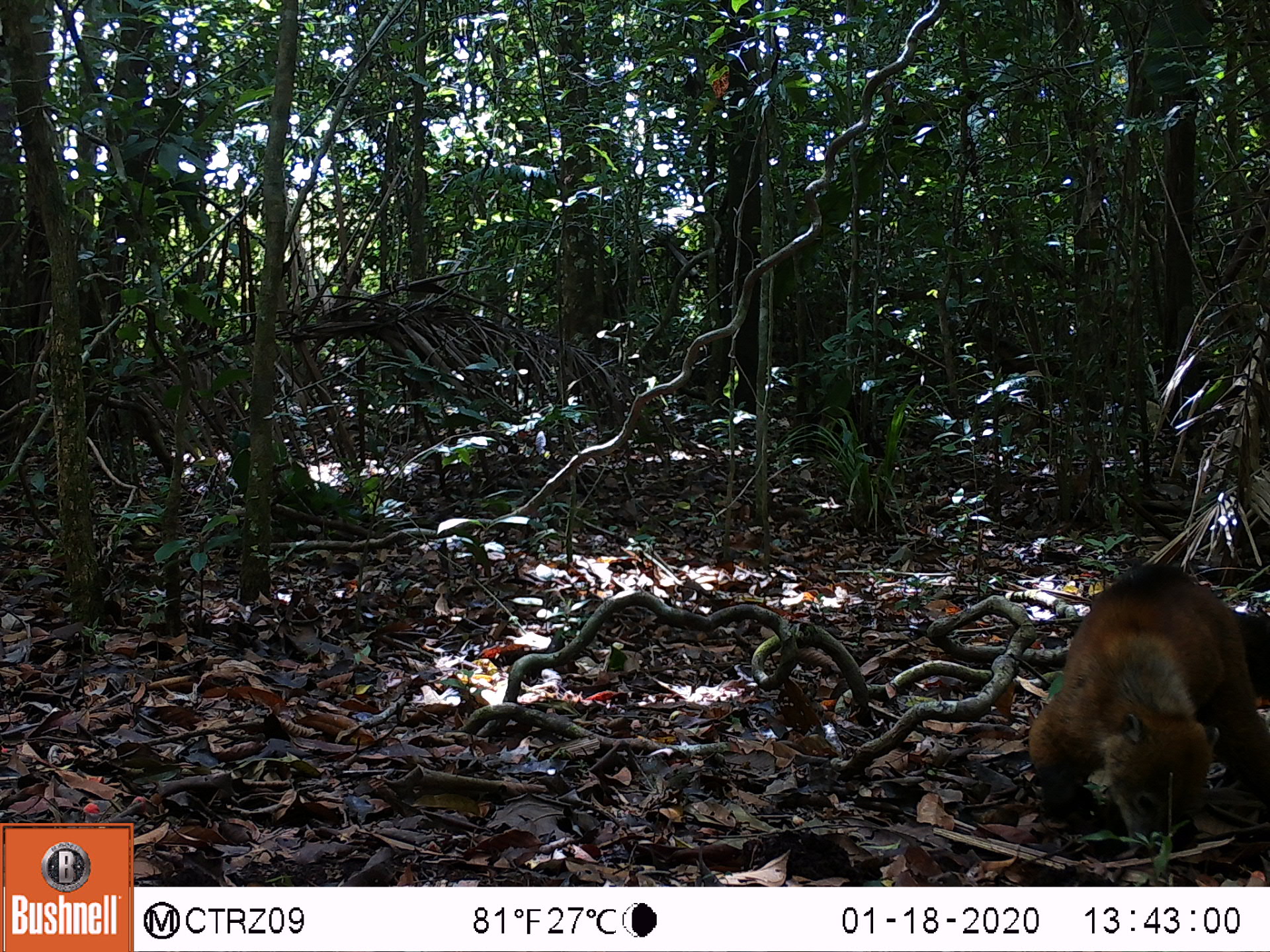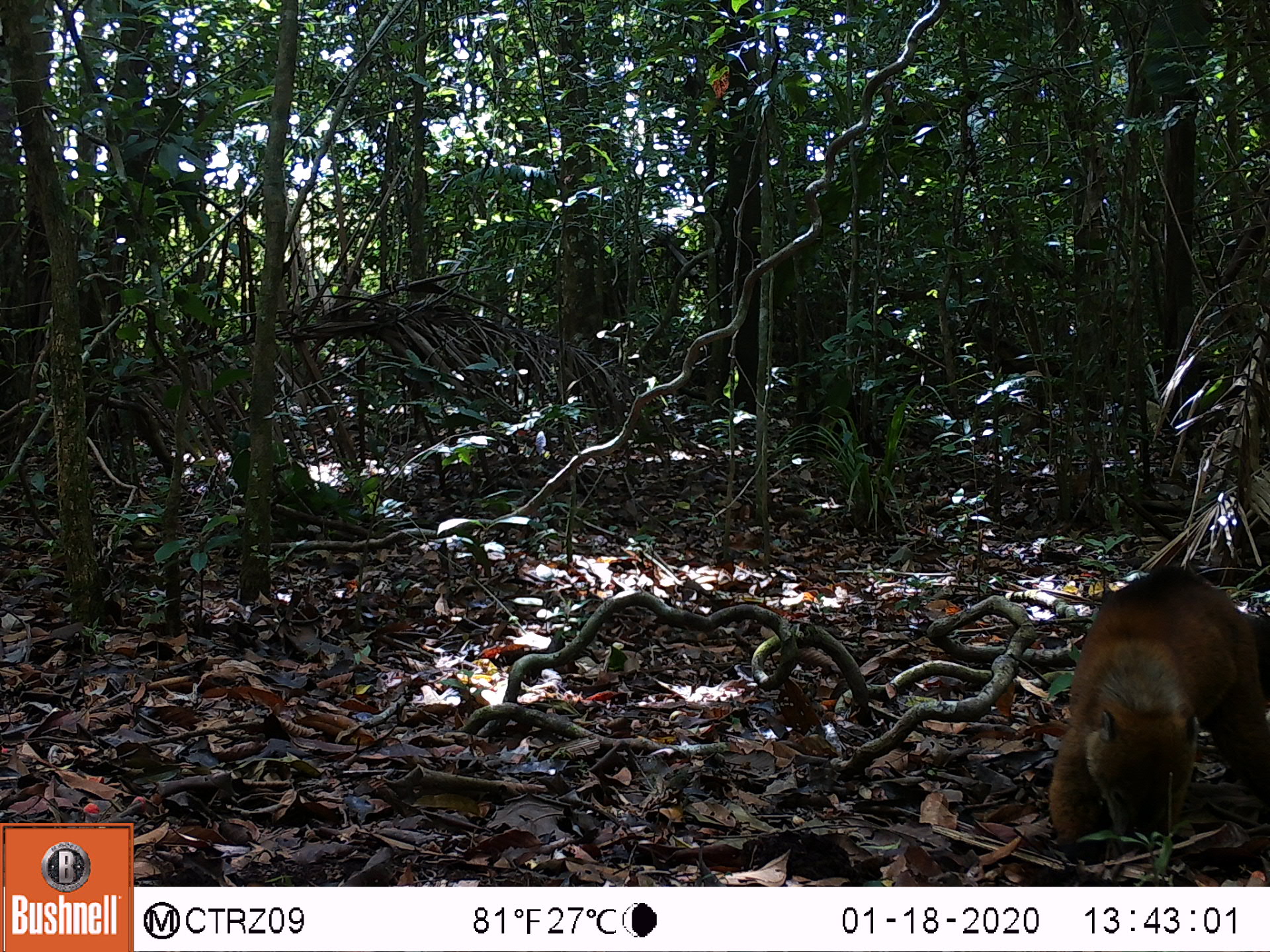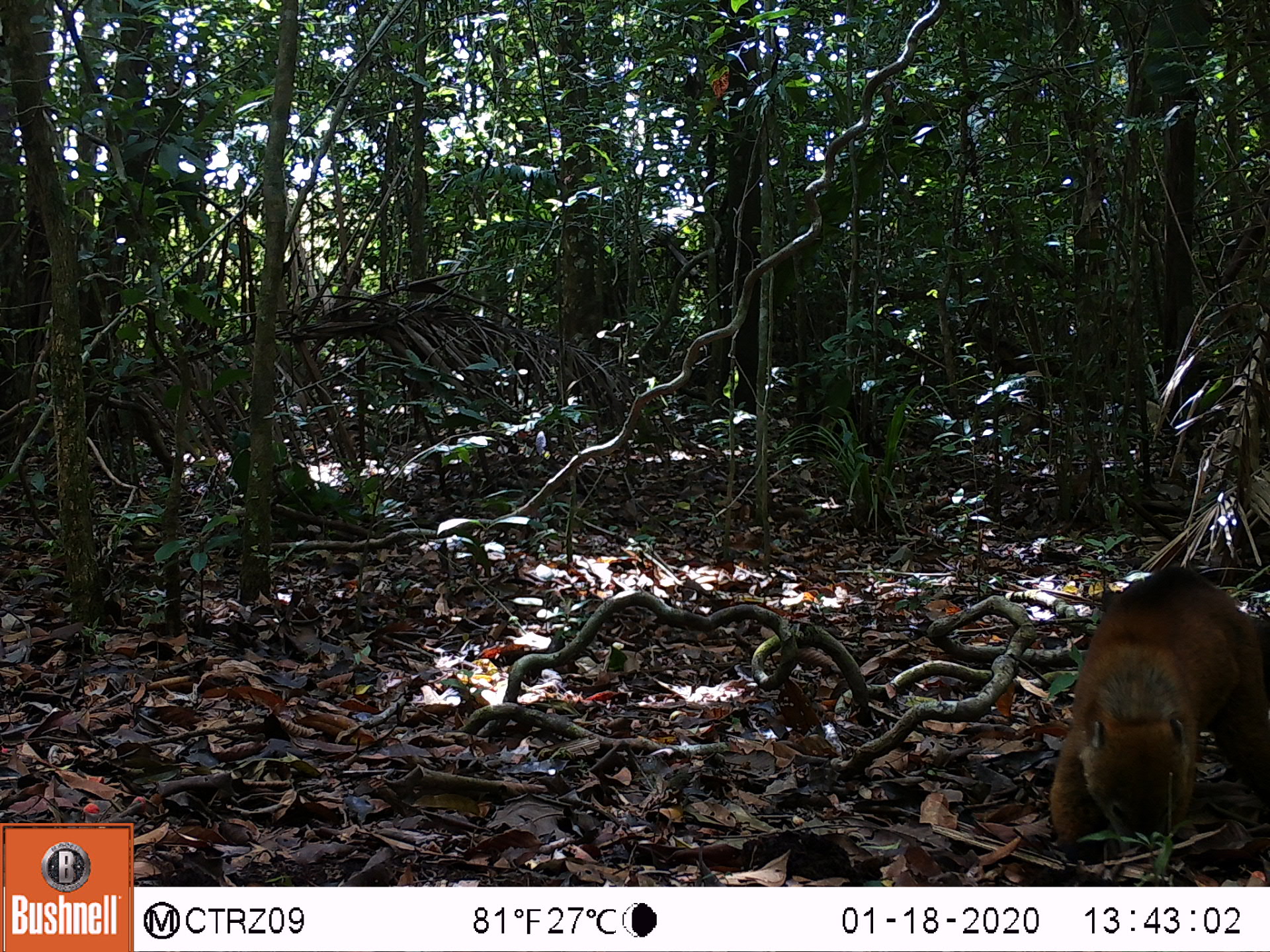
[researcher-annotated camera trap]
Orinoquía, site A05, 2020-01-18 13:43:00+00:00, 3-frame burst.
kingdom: Animalia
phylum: Chordata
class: Mammalia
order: Carnivora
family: Procyonidae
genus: Nasua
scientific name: Nasua nasua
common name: south american coati